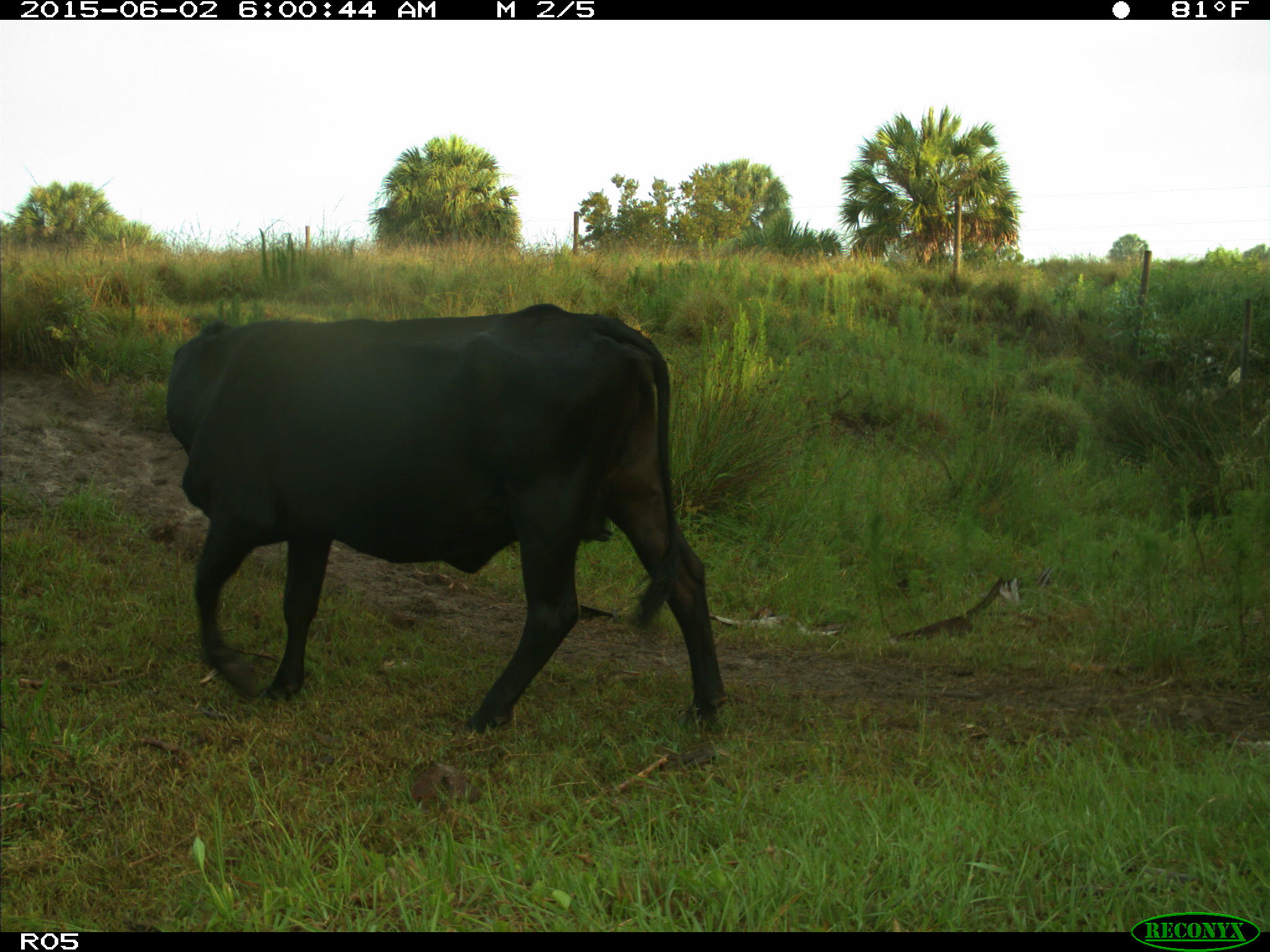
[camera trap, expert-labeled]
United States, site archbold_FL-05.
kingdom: Animalia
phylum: Chordata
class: Mammalia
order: Artiodactyla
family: Bovidae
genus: Bos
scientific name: Bos taurus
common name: domestic cow